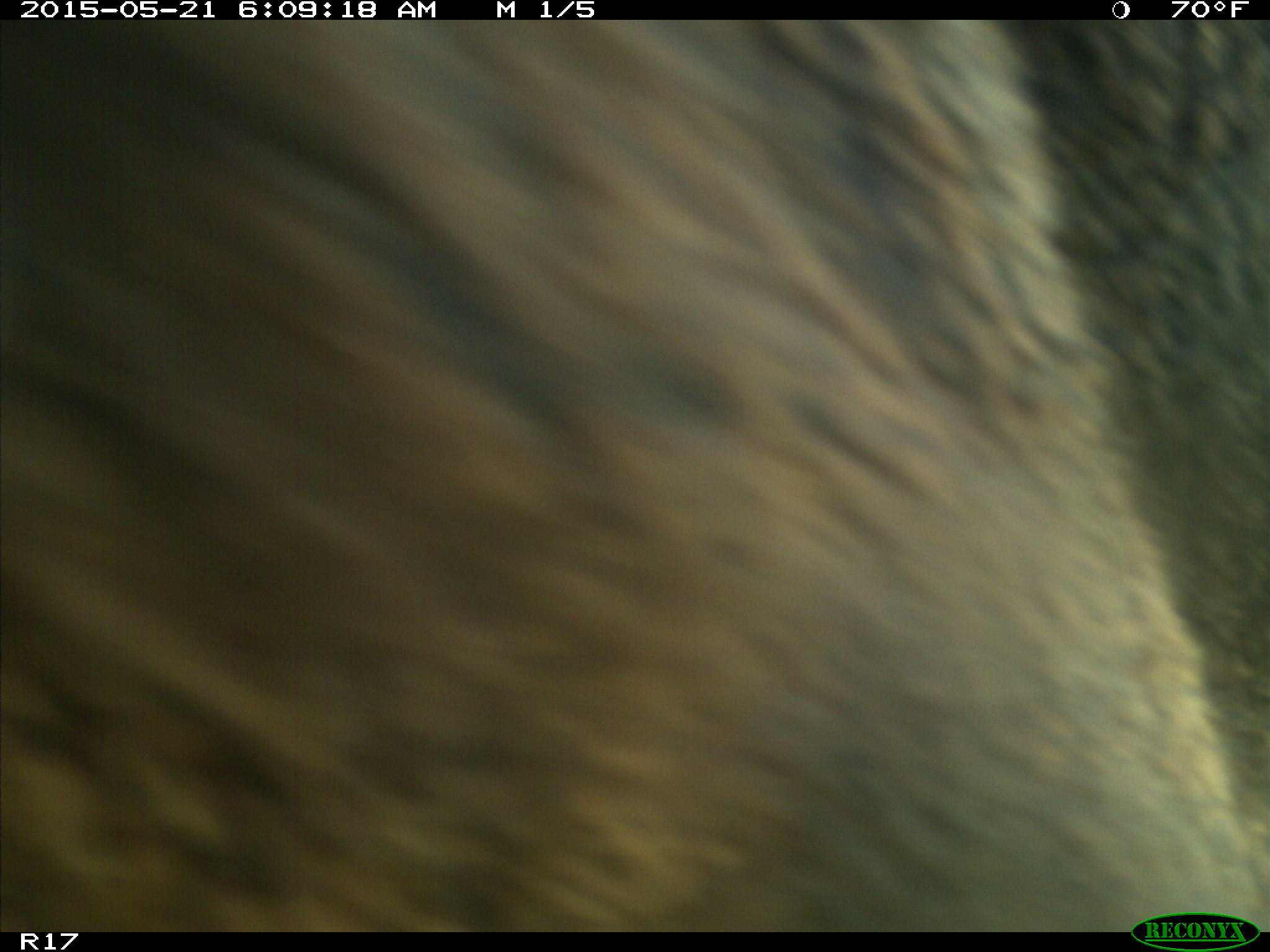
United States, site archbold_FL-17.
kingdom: Animalia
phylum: Chordata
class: Mammalia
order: Artiodactyla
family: Bovidae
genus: Bos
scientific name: Bos taurus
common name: domestic cow